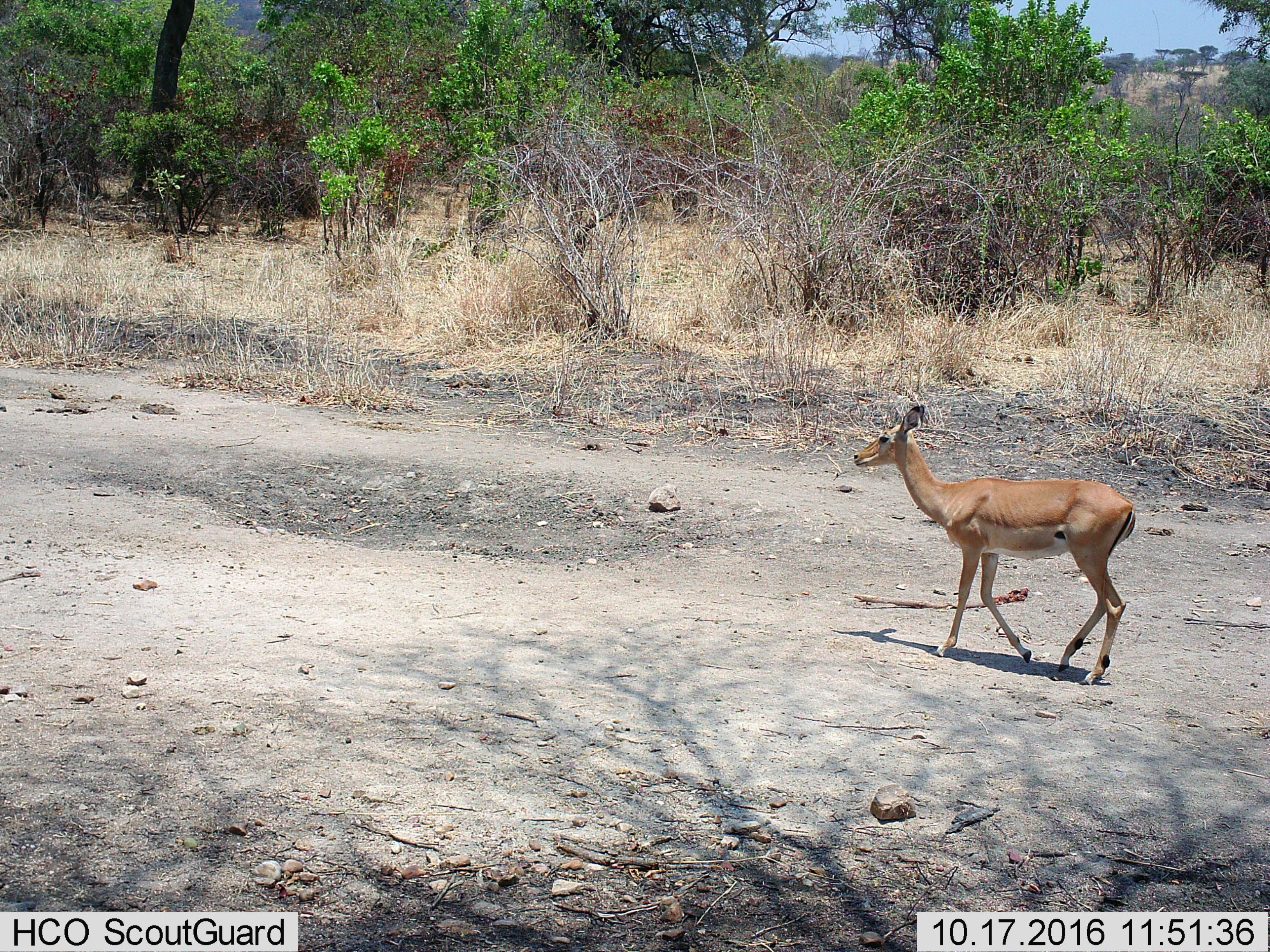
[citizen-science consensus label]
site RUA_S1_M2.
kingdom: Animalia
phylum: Chordata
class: Mammalia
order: Artiodactyla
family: Bovidae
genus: Aepyceros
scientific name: Aepyceros melampus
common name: impala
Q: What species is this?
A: Impala (Aepyceros melampus).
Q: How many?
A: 1.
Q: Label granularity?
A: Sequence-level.